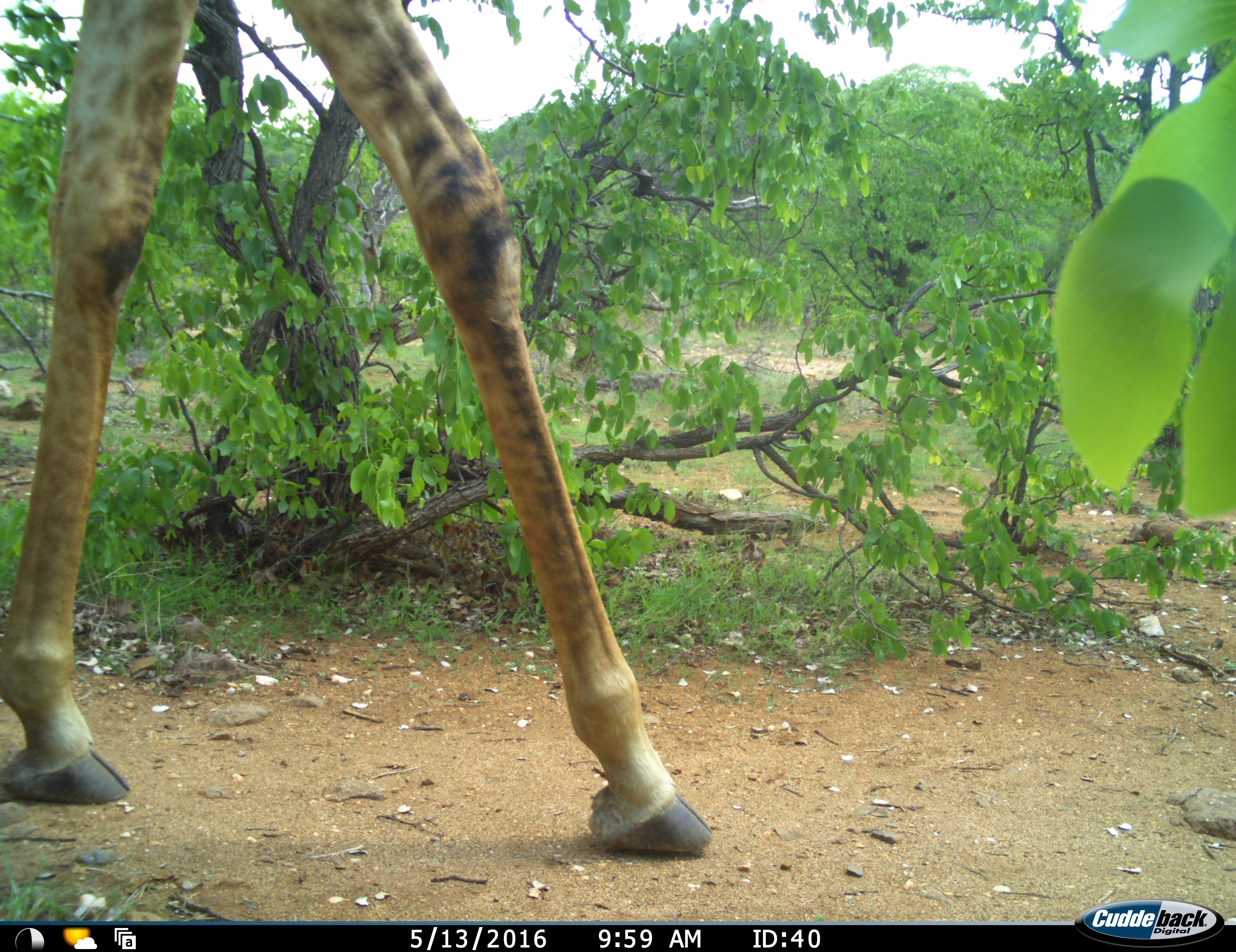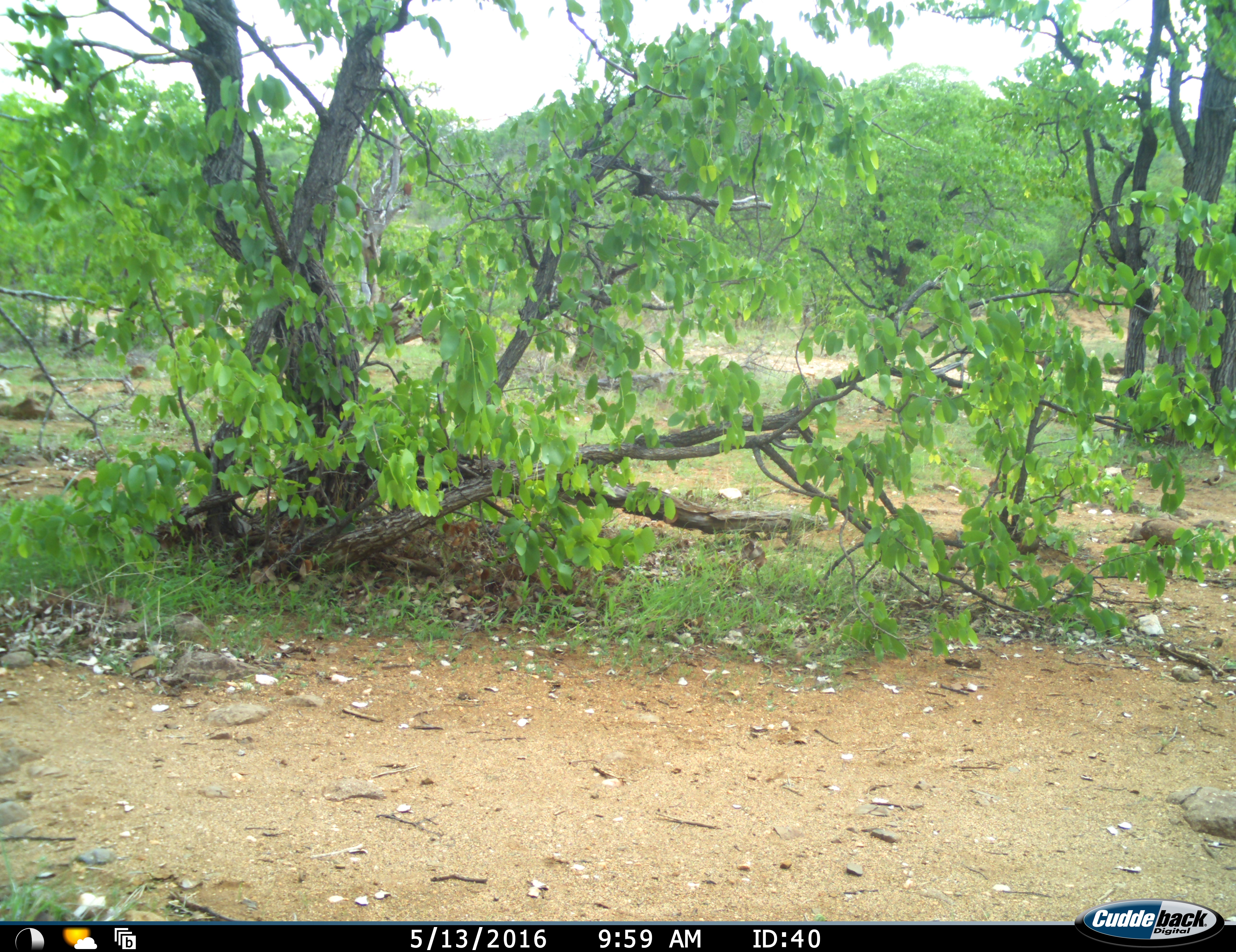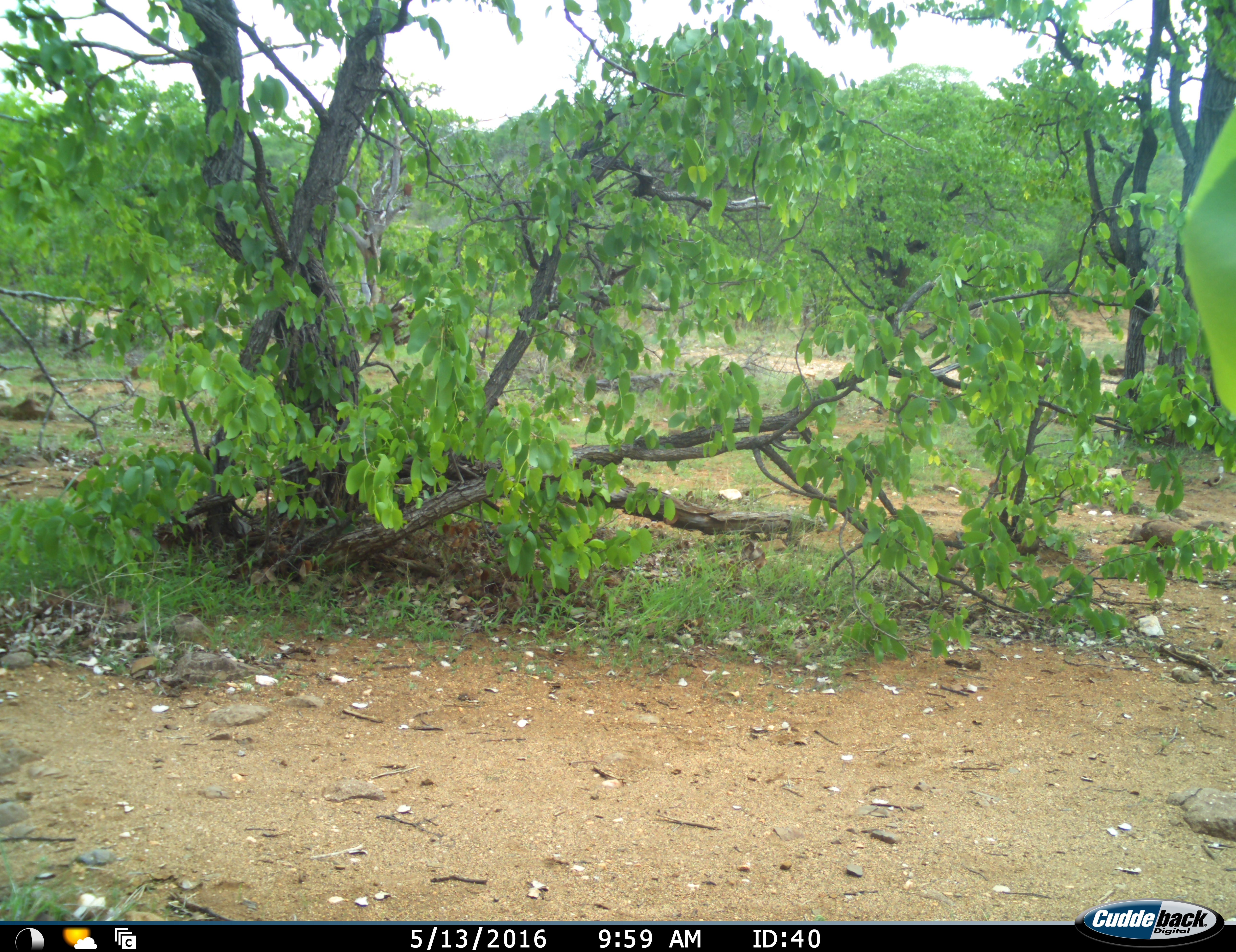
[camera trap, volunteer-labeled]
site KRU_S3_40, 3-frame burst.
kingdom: Animalia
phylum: Chordata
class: Mammalia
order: Artiodactyla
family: Giraffidae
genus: Giraffa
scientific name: Giraffa camelopardalis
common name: giraffe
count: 1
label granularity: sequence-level